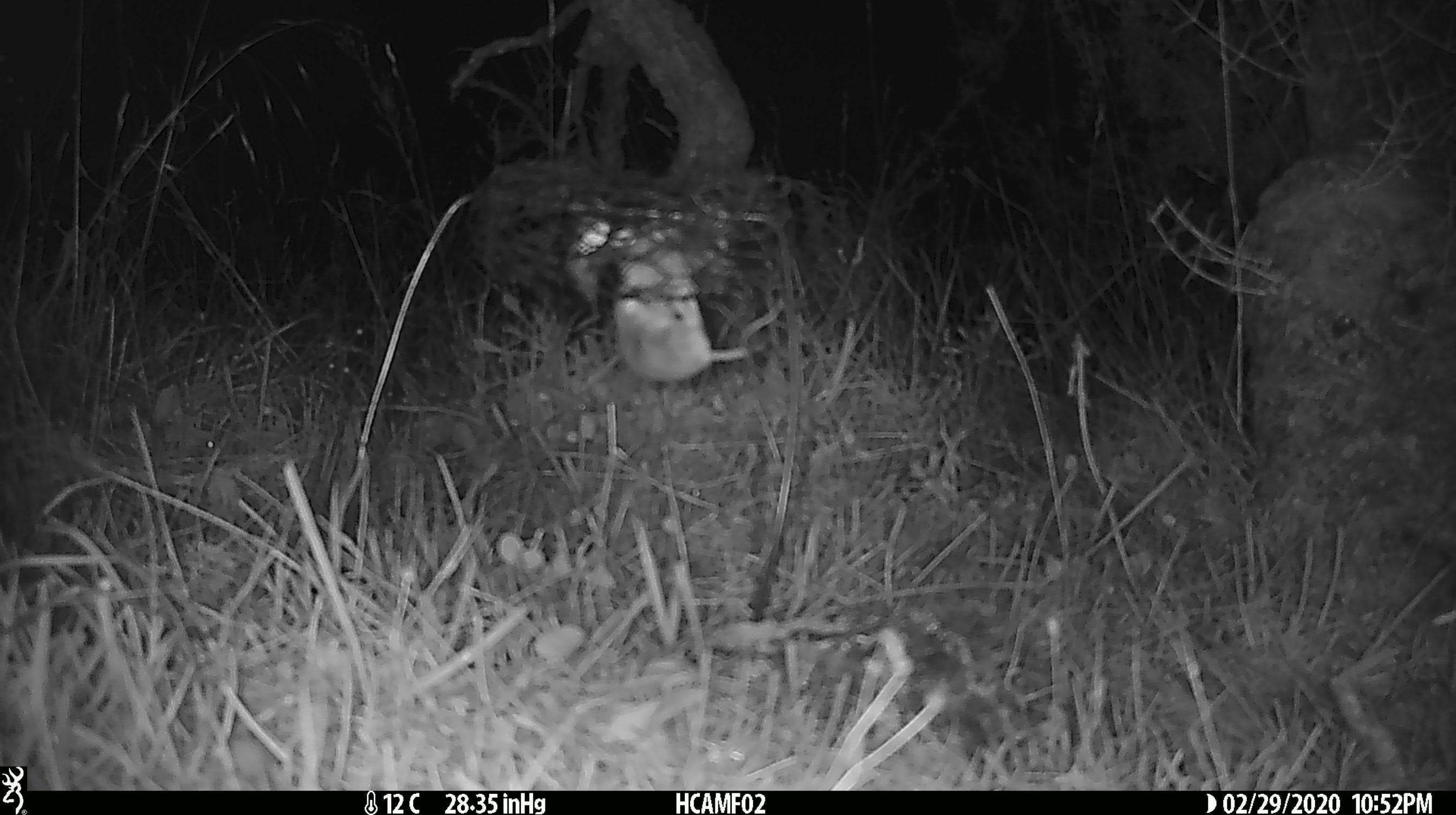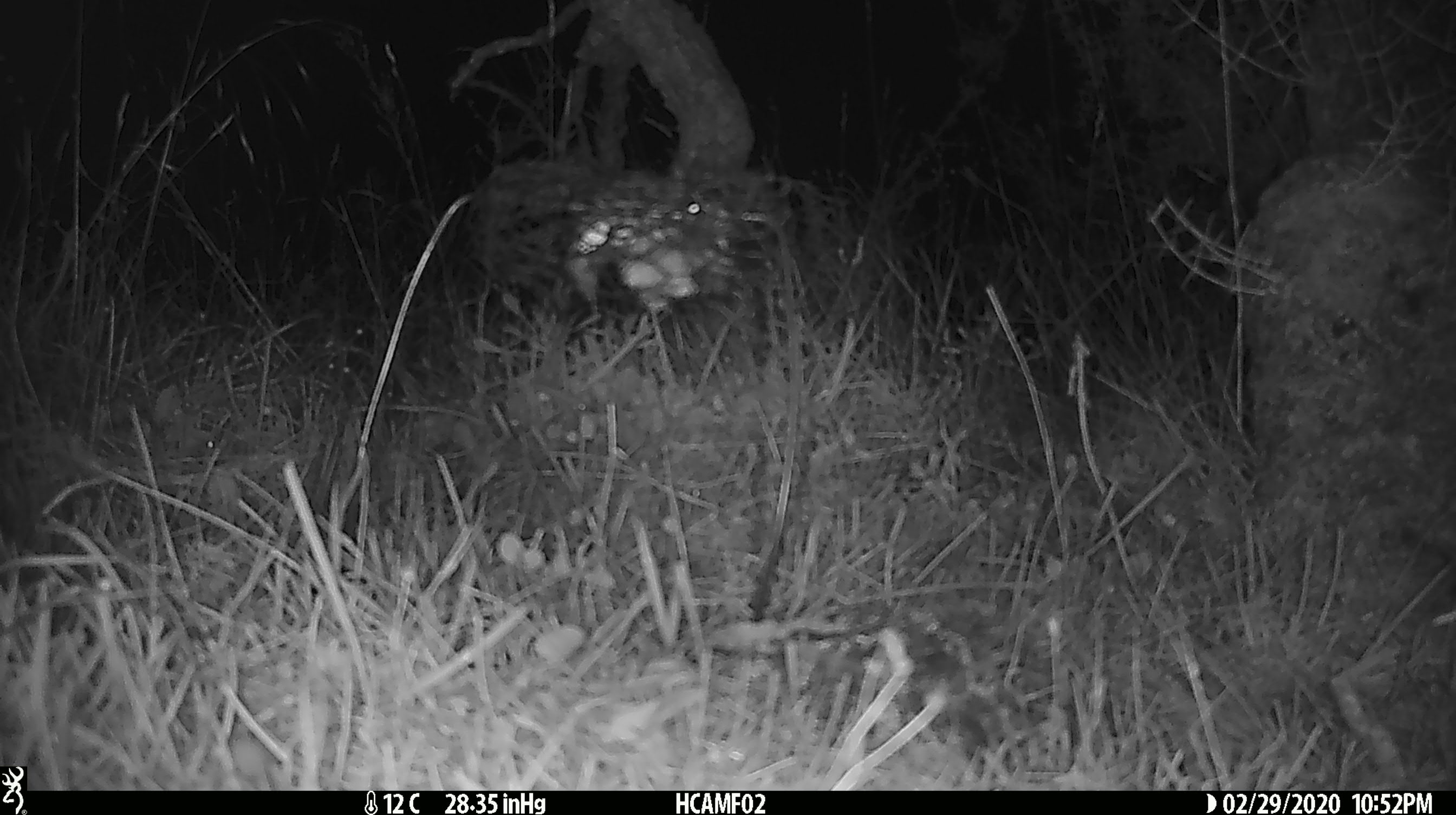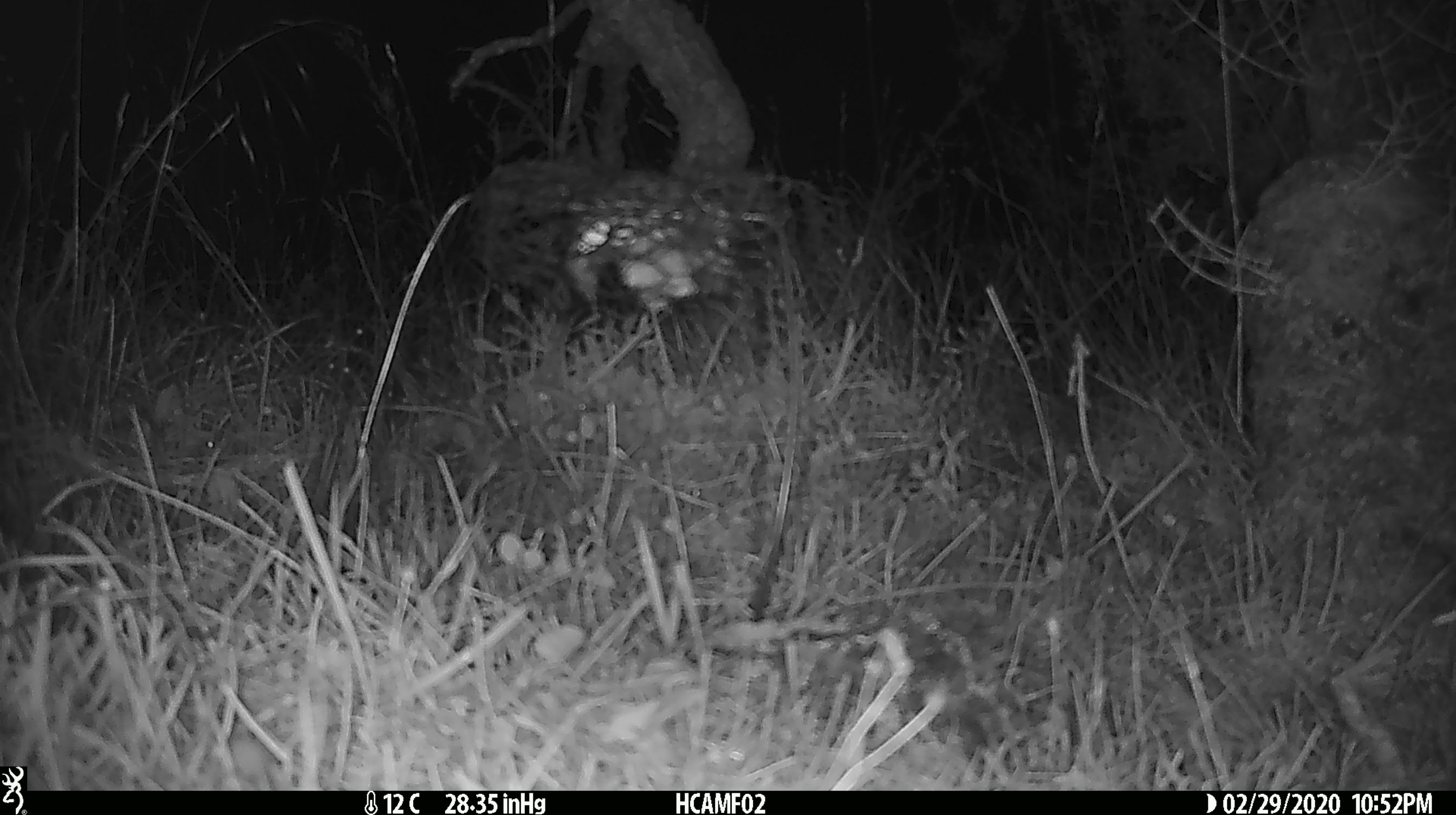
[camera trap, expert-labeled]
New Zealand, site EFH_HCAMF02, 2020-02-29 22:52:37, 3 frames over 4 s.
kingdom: Animalia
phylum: Chordata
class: Mammalia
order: Rodentia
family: Muridae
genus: Mus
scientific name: Mus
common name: mouse